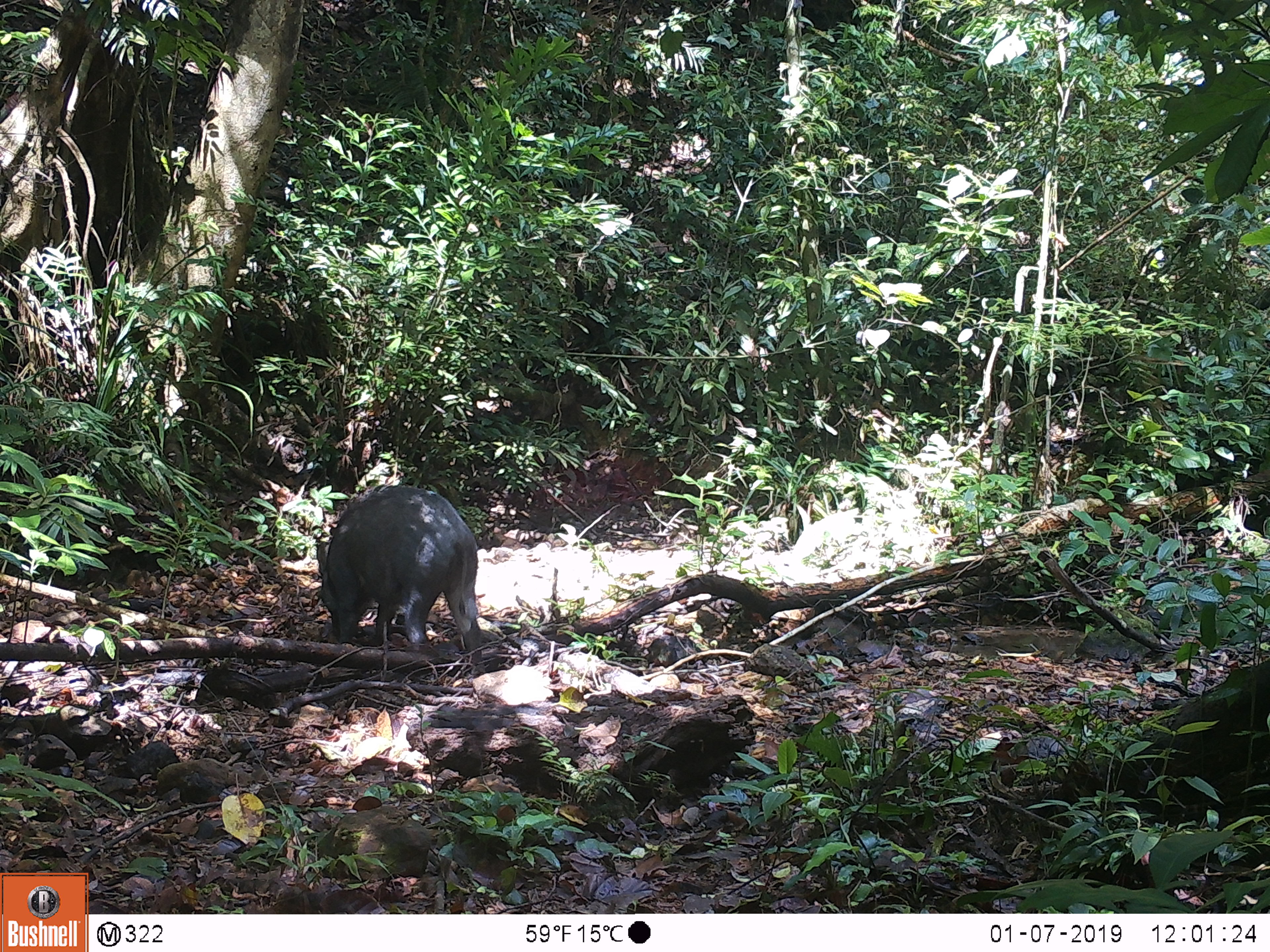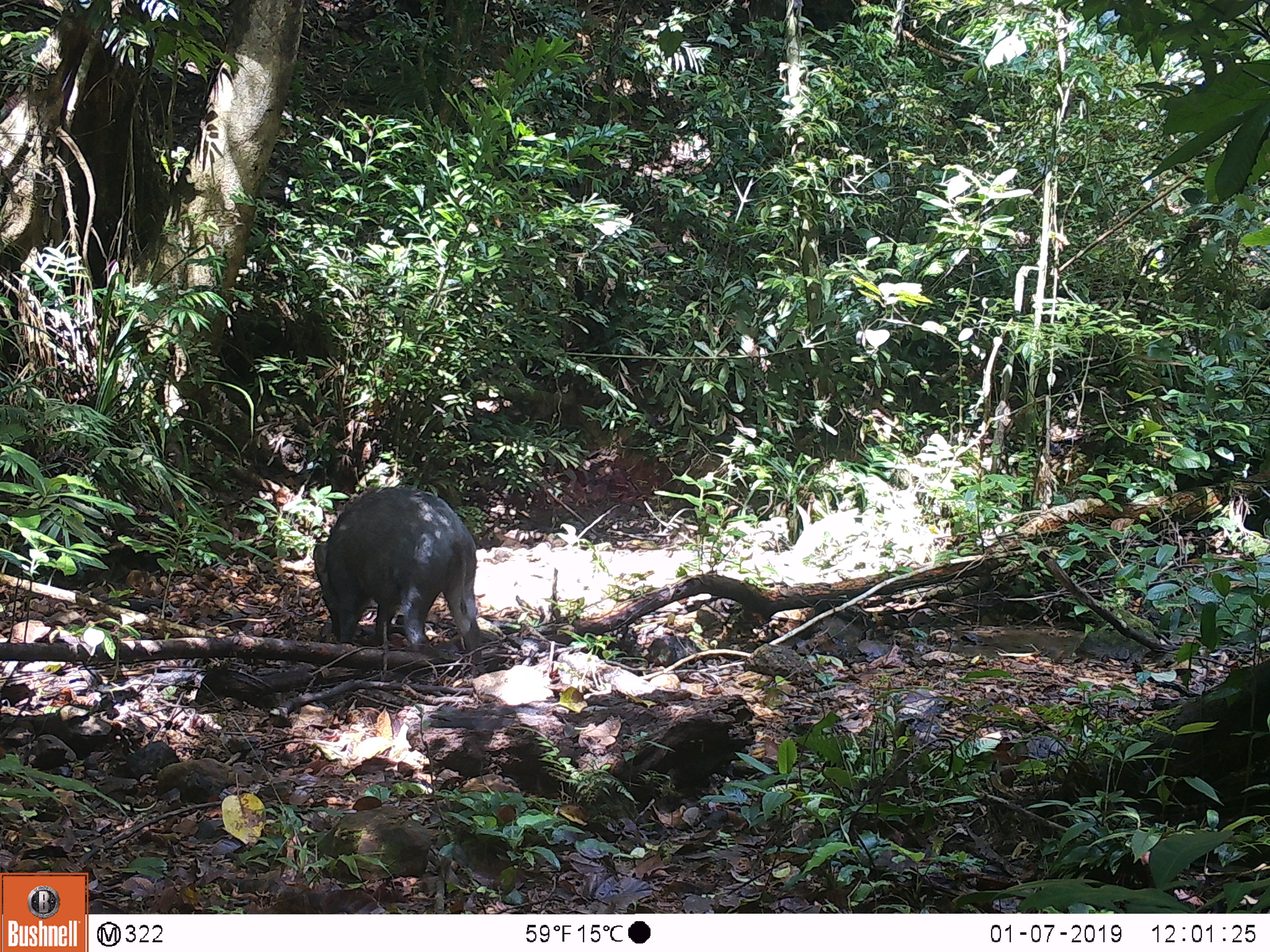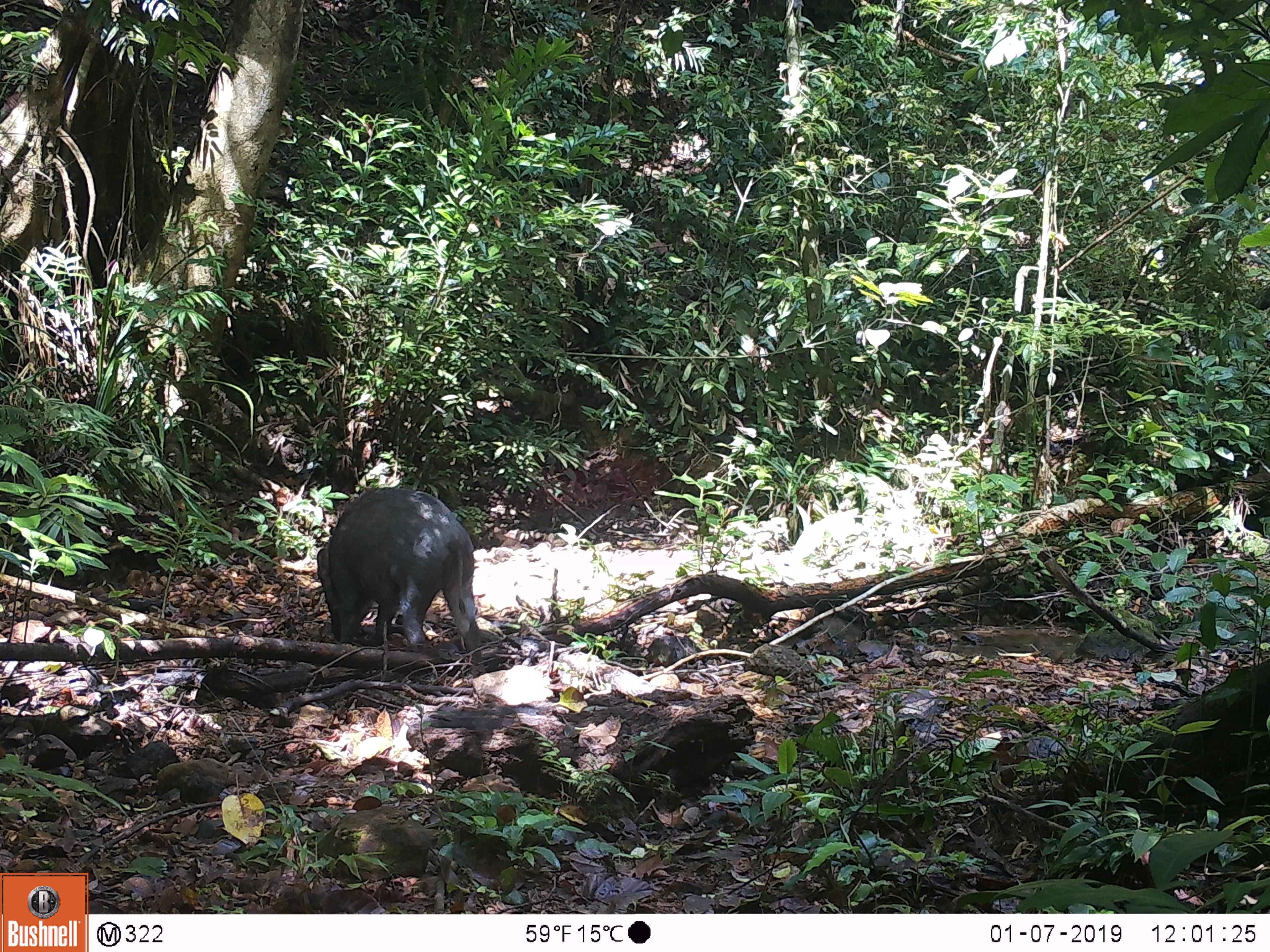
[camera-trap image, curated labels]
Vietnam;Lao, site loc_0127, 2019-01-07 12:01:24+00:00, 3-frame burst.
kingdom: Animalia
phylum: Chordata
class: Mammalia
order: Artiodactyla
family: Suidae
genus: Sus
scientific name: Sus scrofa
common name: eurasian wild pig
Eurasian wild pig (Sus scrofa). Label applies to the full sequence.